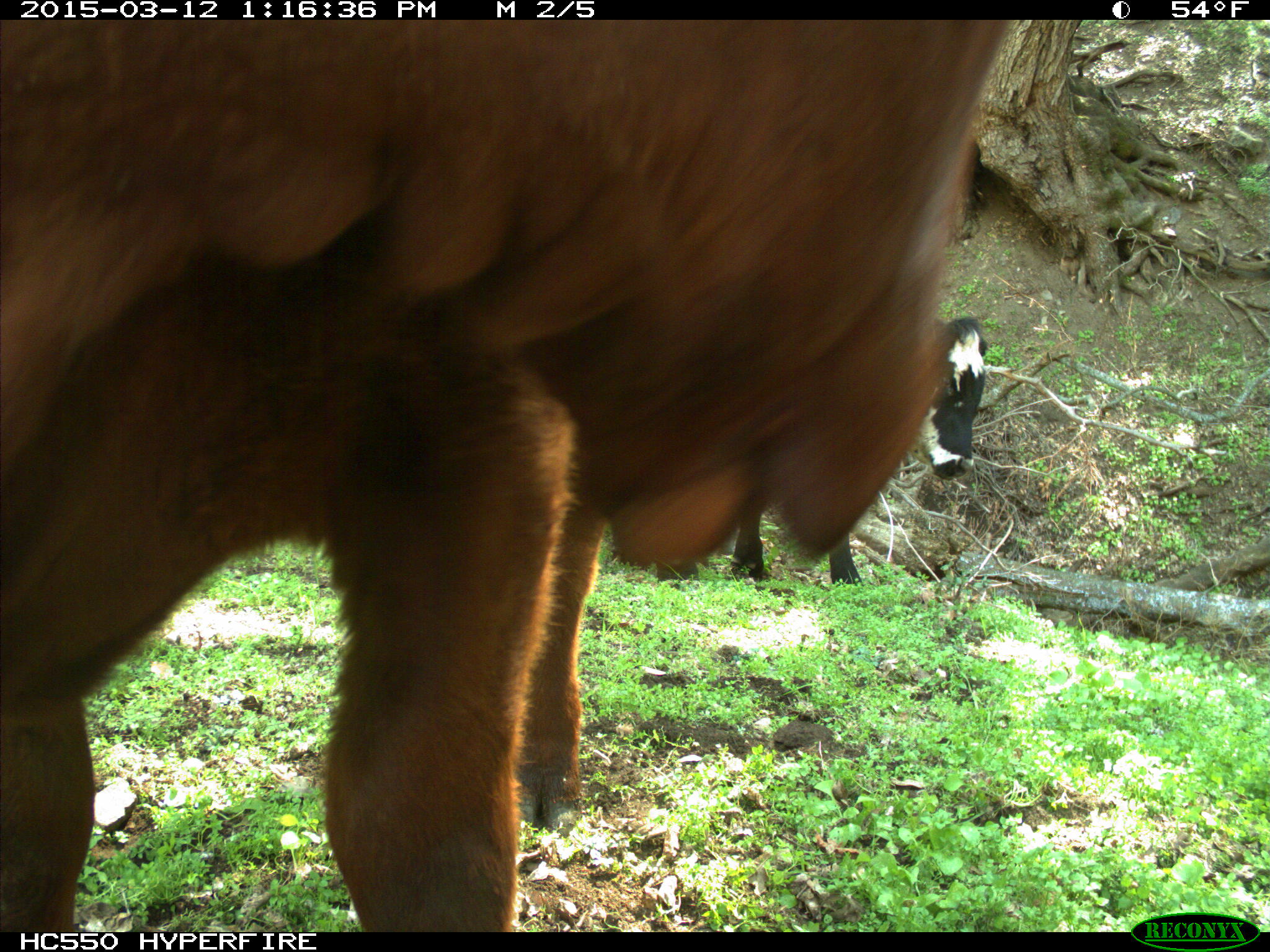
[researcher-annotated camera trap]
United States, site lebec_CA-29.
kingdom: Animalia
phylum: Chordata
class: Mammalia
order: Artiodactyla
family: Bovidae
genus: Bos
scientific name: Bos taurus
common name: domestic cow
Bos taurus (domestic cow).